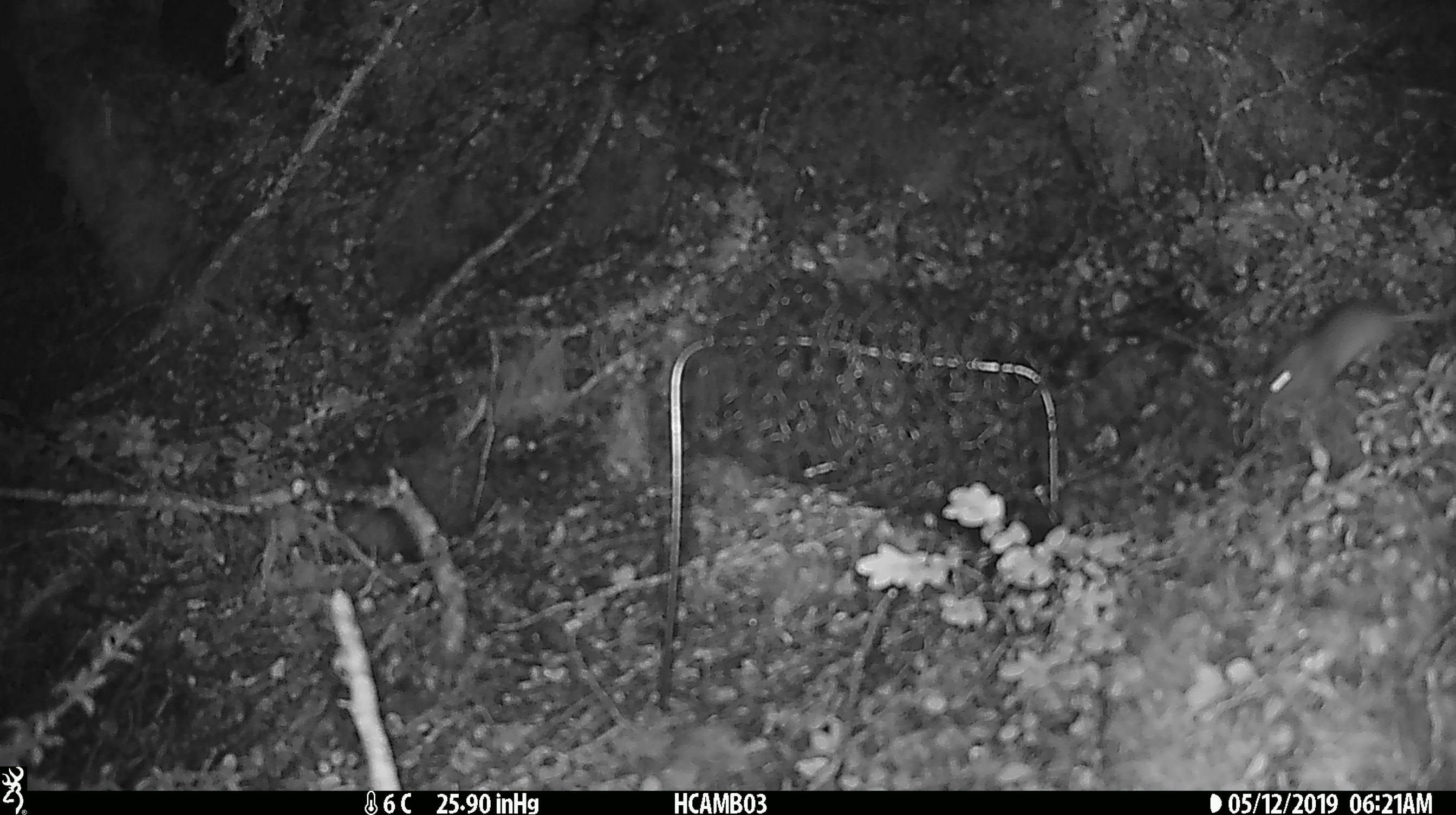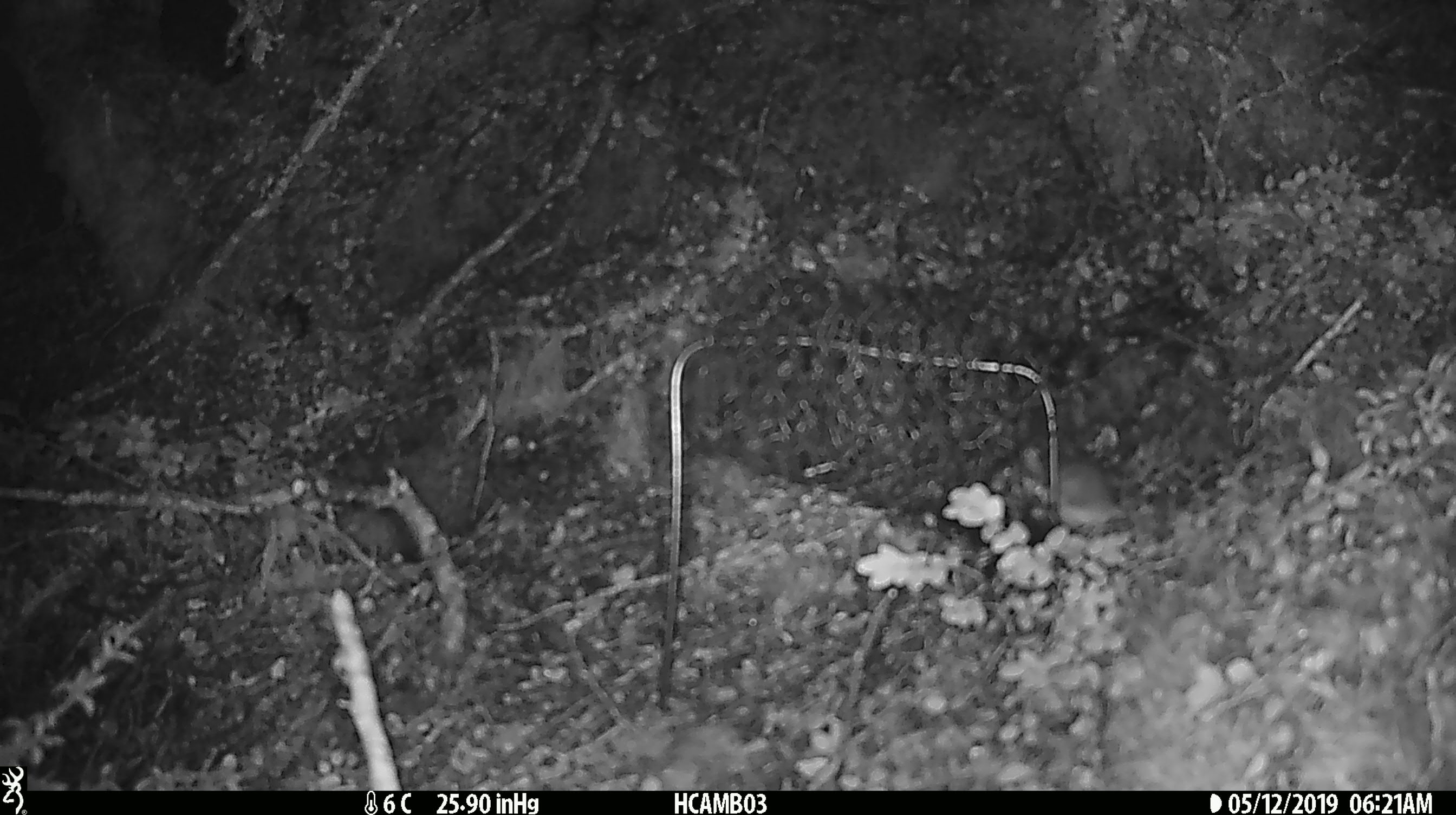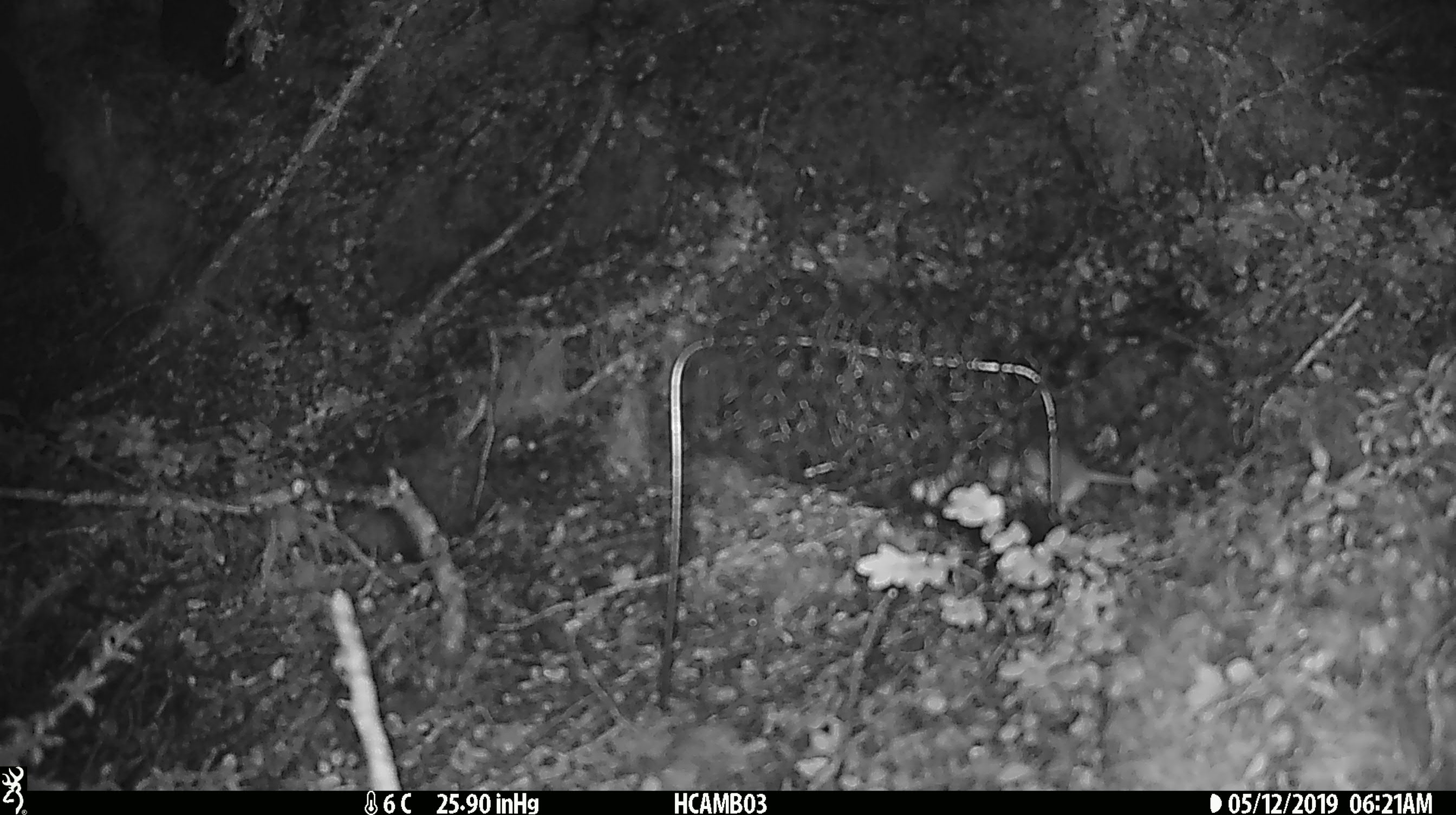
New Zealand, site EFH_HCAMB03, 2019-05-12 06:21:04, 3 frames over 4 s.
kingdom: Animalia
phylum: Chordata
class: Mammalia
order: Rodentia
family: Muridae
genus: Mus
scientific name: Mus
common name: mouse